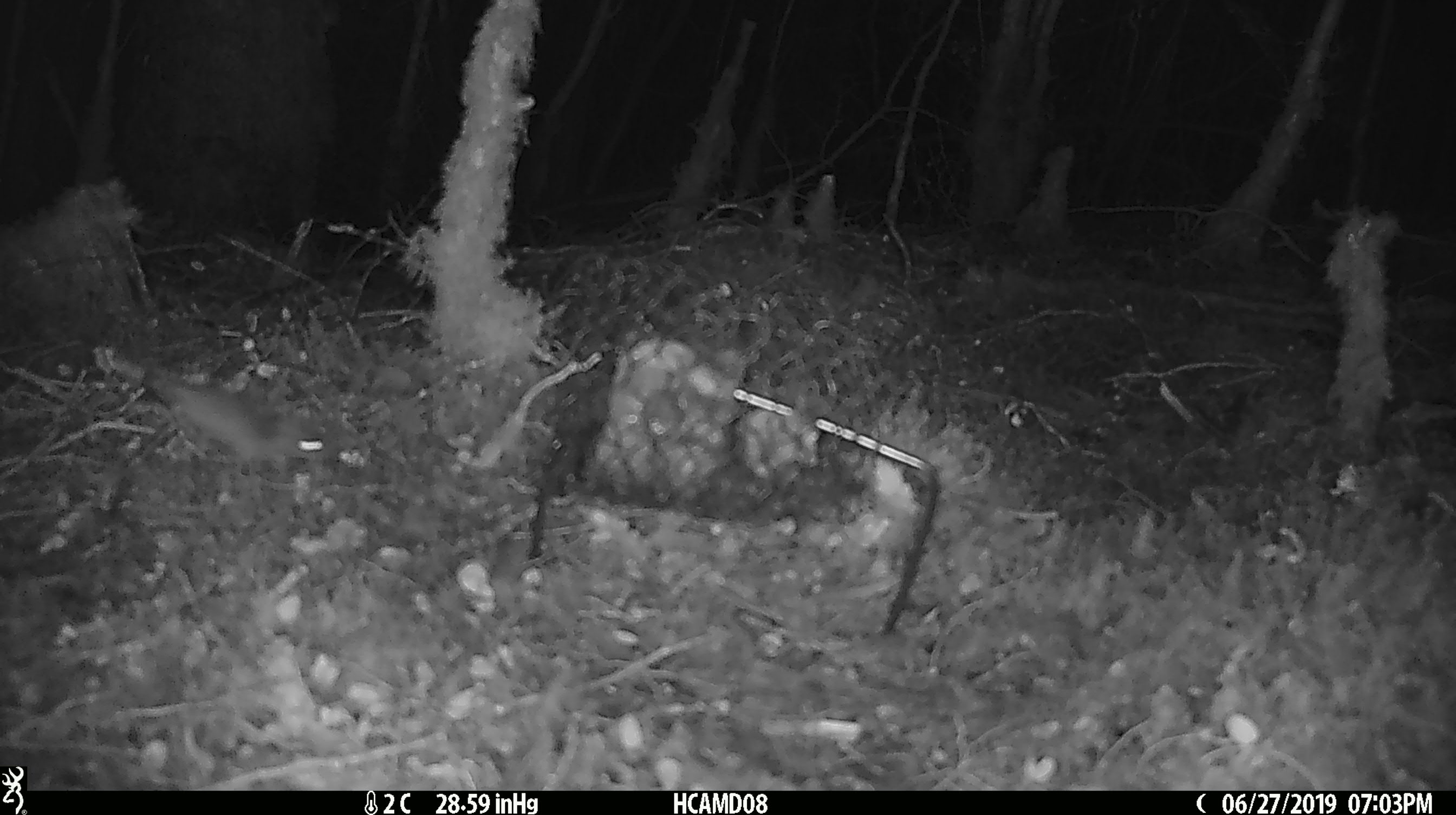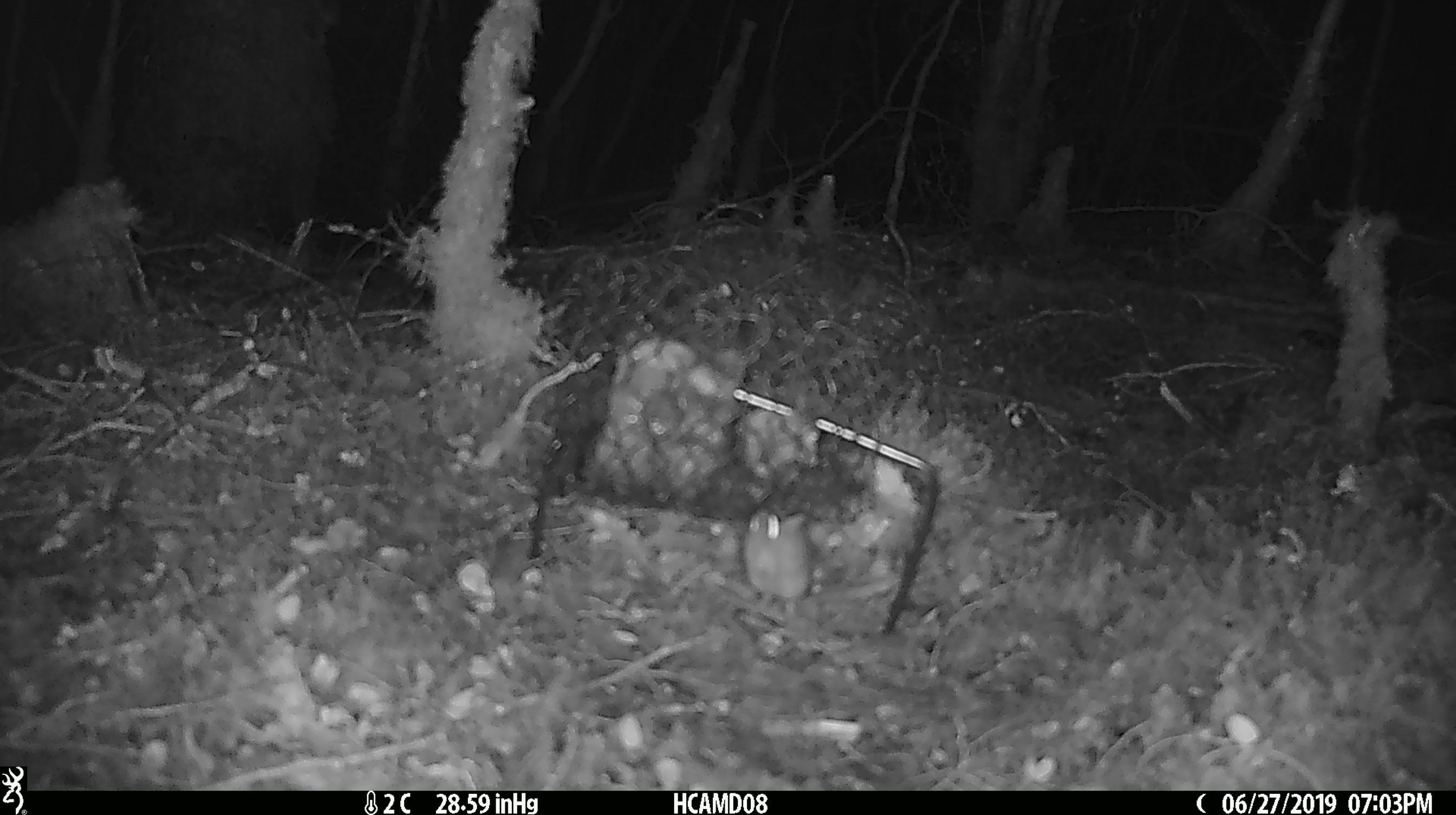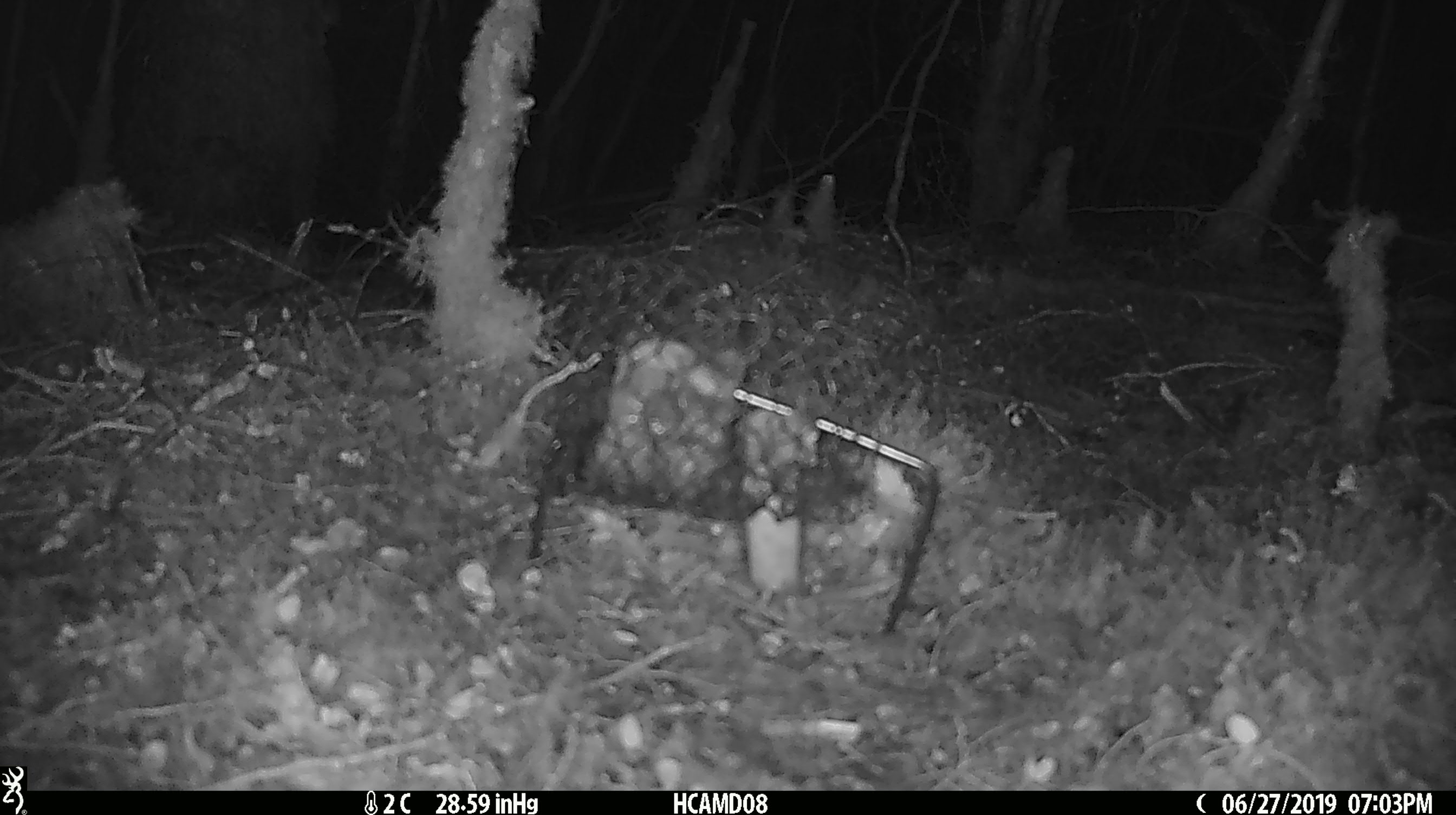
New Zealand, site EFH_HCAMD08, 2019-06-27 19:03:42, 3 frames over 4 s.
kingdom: Animalia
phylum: Chordata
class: Mammalia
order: Rodentia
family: Muridae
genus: Mus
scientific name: Mus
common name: mouse